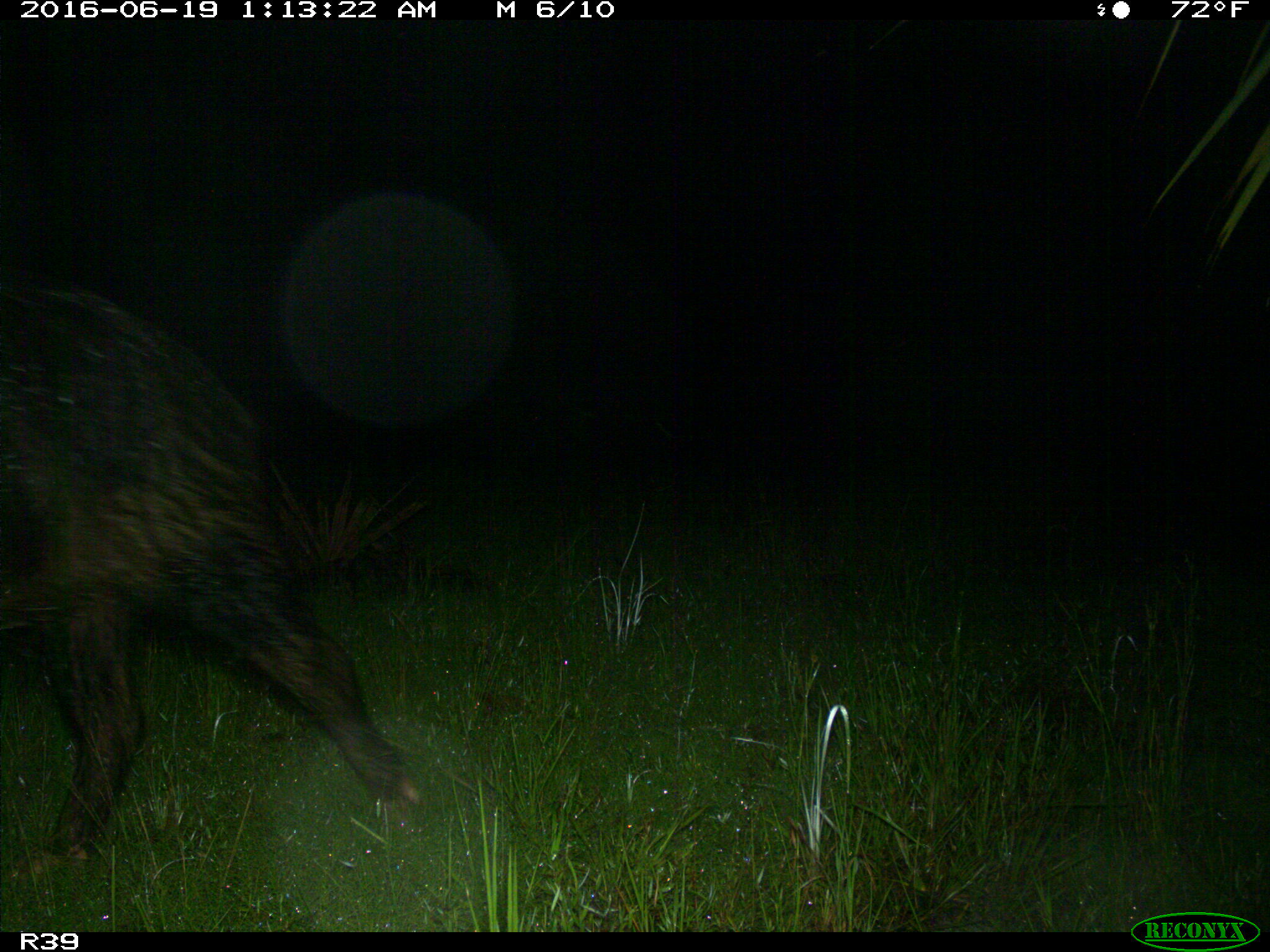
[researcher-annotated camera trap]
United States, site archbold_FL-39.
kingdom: Animalia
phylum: Chordata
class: Mammalia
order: Artiodactyla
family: Suidae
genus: Sus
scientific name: Sus scrofa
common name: wild boar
Sus scrofa (wild boar).